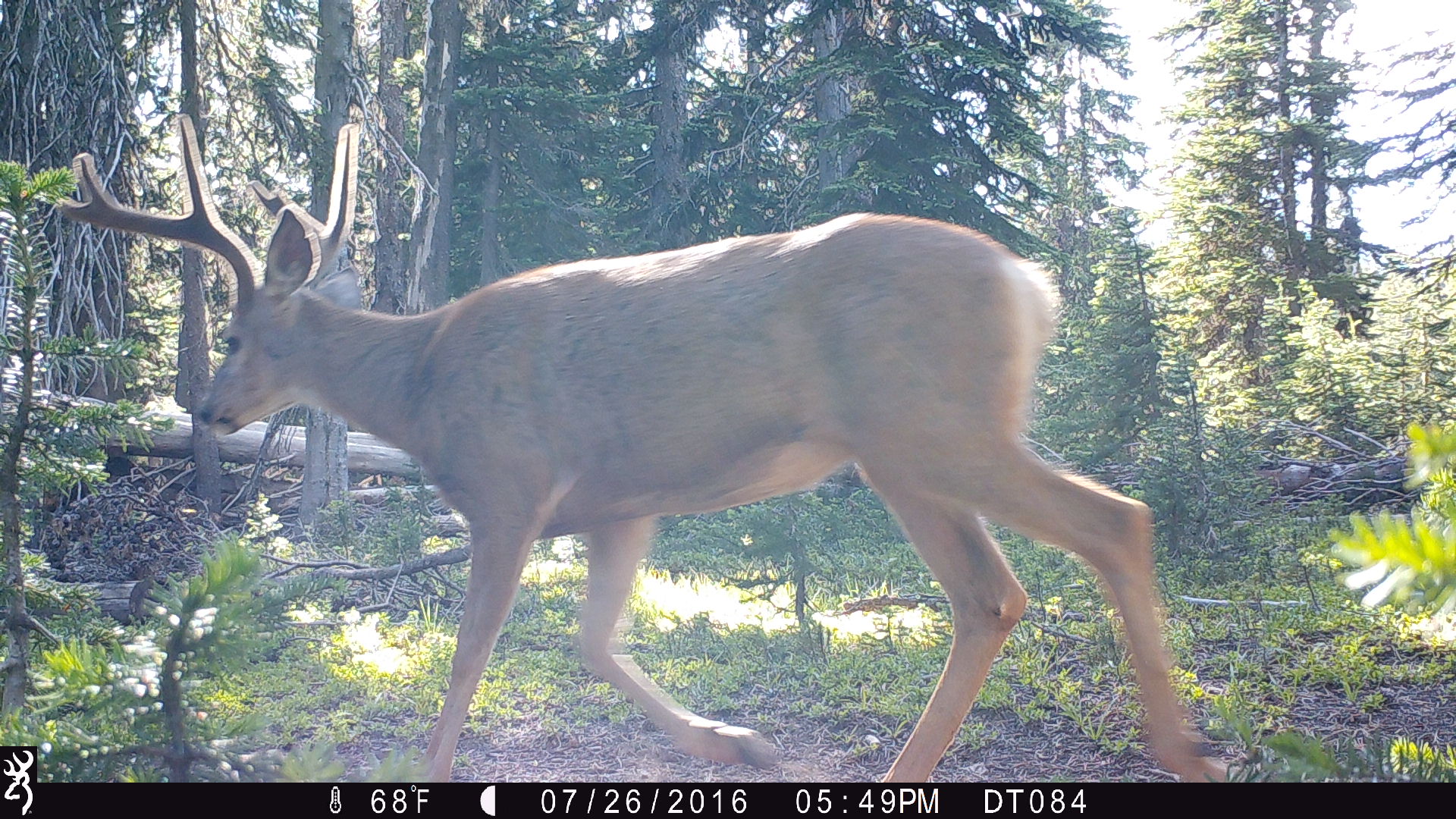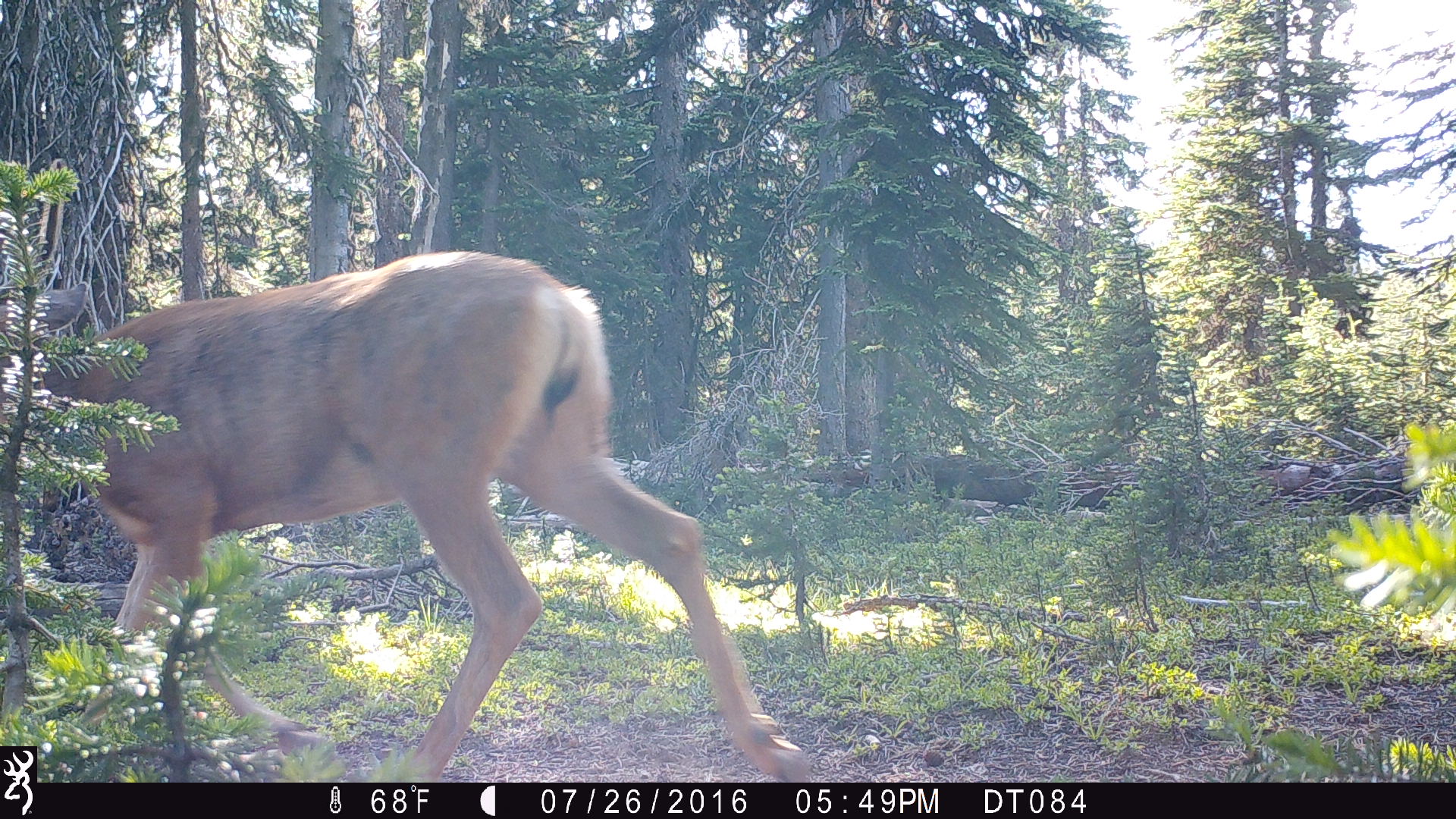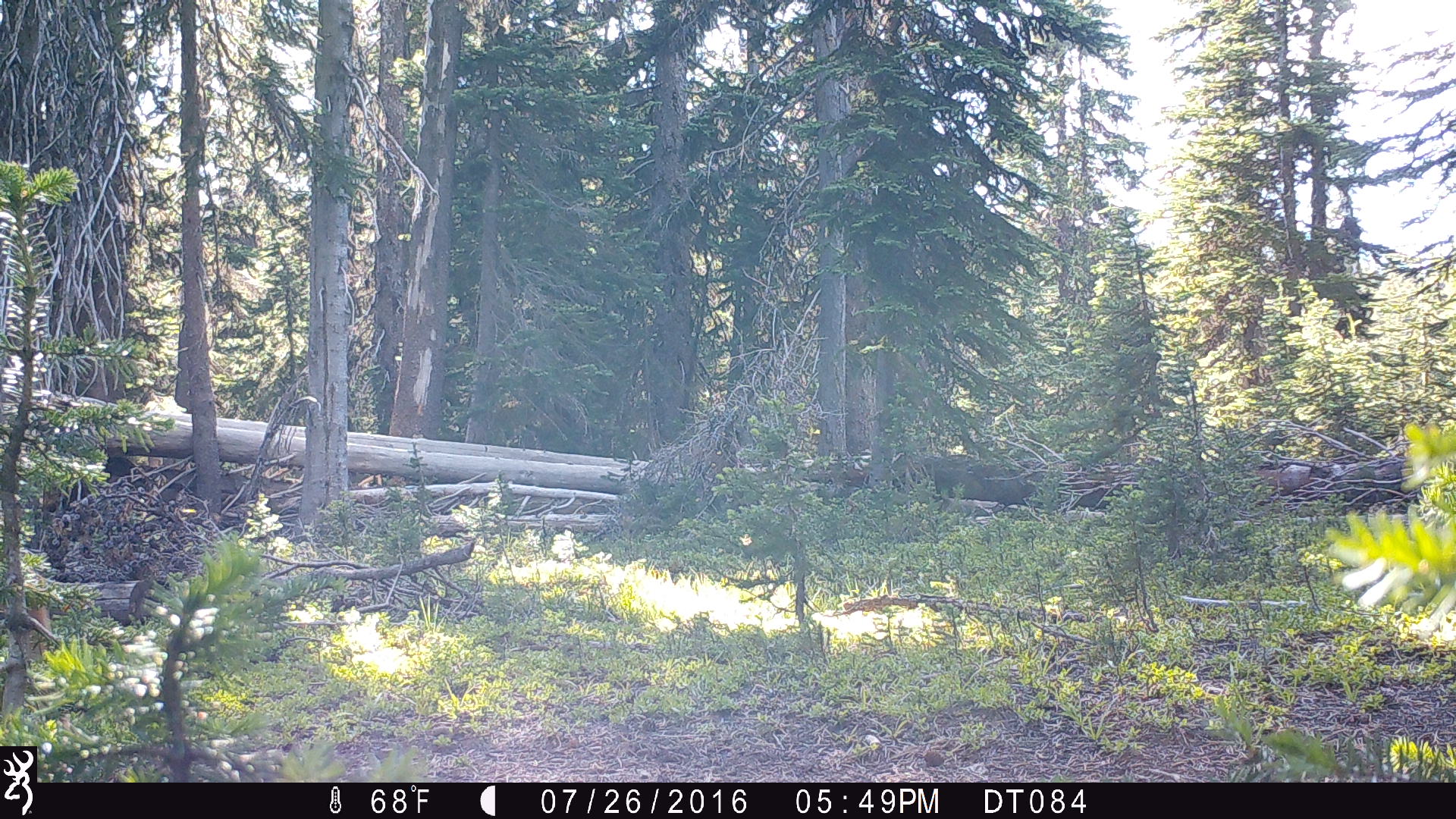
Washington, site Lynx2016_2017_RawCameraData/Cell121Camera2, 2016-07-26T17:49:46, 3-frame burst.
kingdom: Animalia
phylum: Chordata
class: Mammalia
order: Artiodactyla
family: Cervidae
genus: Odocoileus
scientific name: Odocoileus hemionus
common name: mule deer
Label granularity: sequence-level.